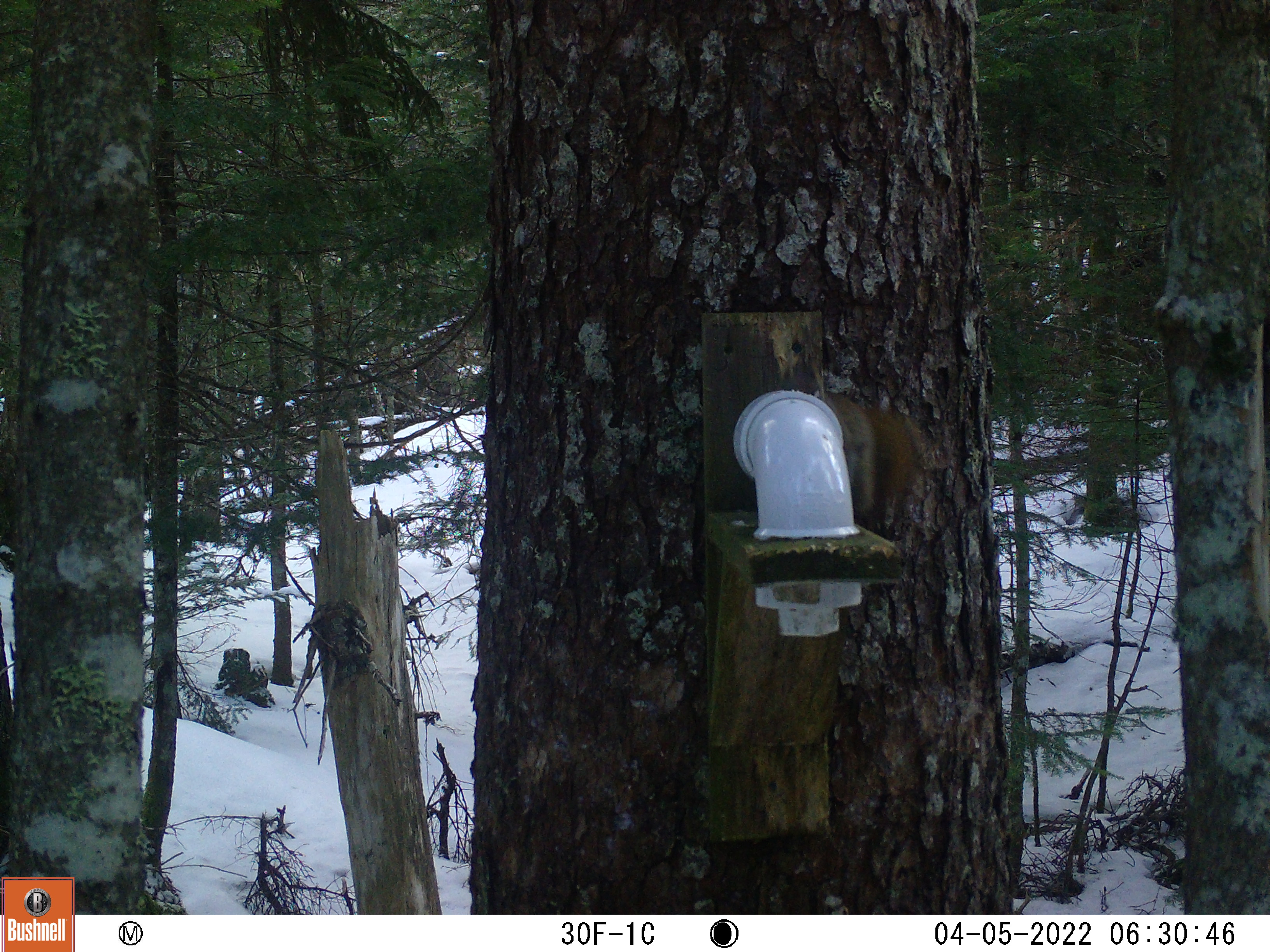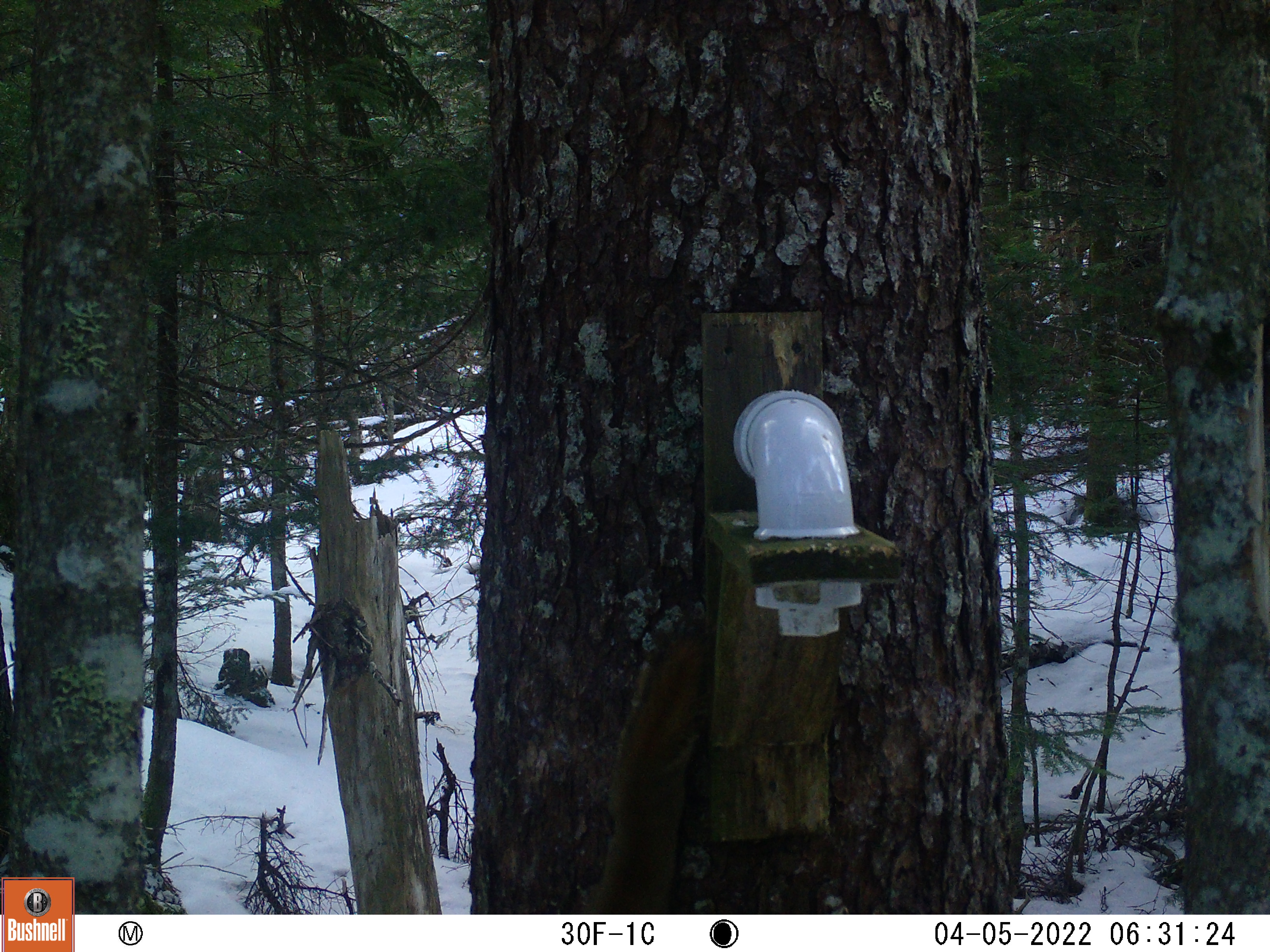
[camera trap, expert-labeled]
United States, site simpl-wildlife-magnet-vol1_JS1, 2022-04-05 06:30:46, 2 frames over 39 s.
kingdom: Animalia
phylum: Chordata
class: Mammalia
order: Rodentia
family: Sciuridae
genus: Tamiasciurus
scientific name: Tamiasciurus hudsonicus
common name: red squirrel